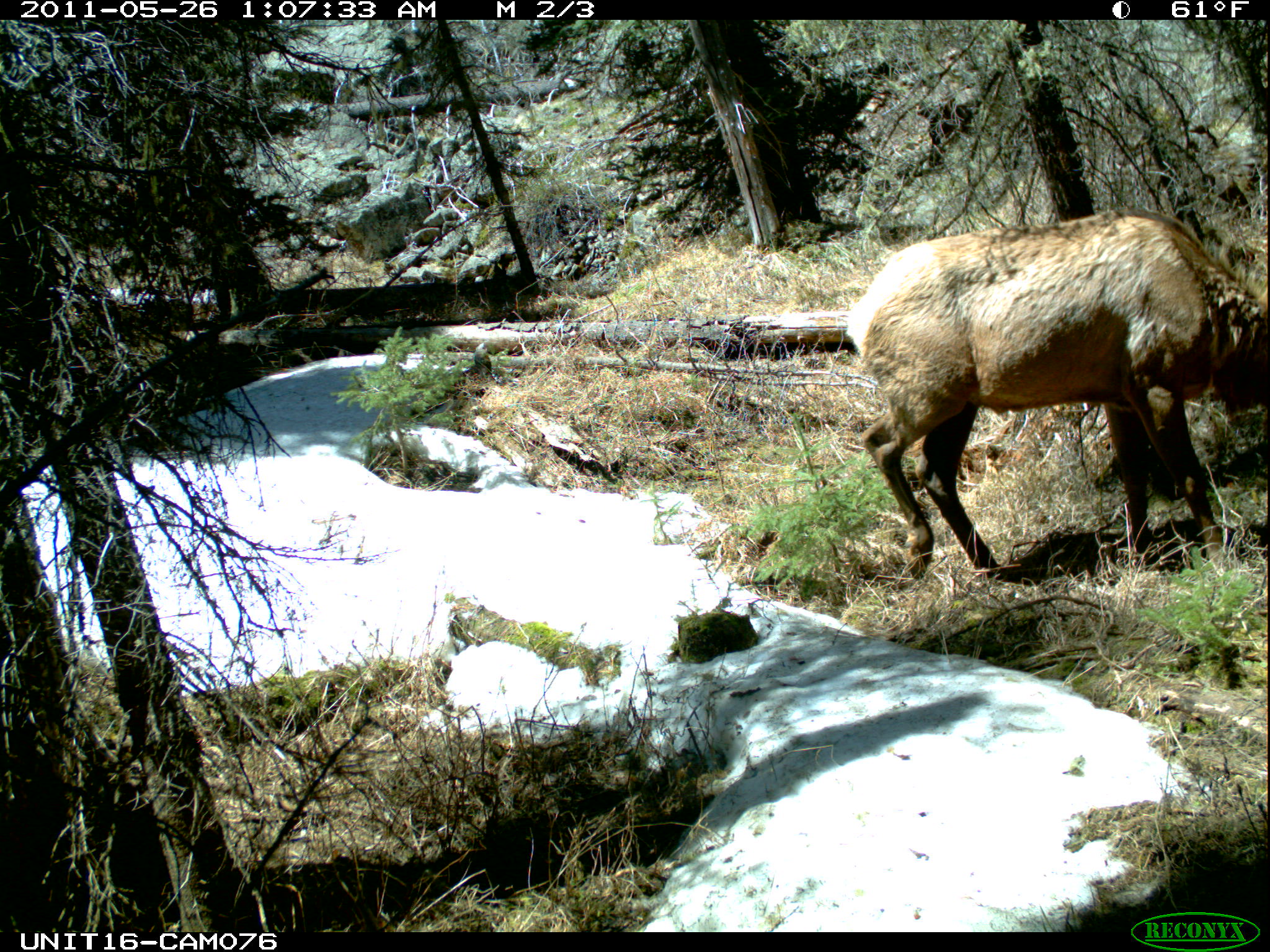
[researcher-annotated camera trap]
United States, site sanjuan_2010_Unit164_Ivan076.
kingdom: Animalia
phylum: Chordata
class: Mammalia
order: Artiodactyla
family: Cervidae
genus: Cervus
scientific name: Cervus elaphus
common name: red deer